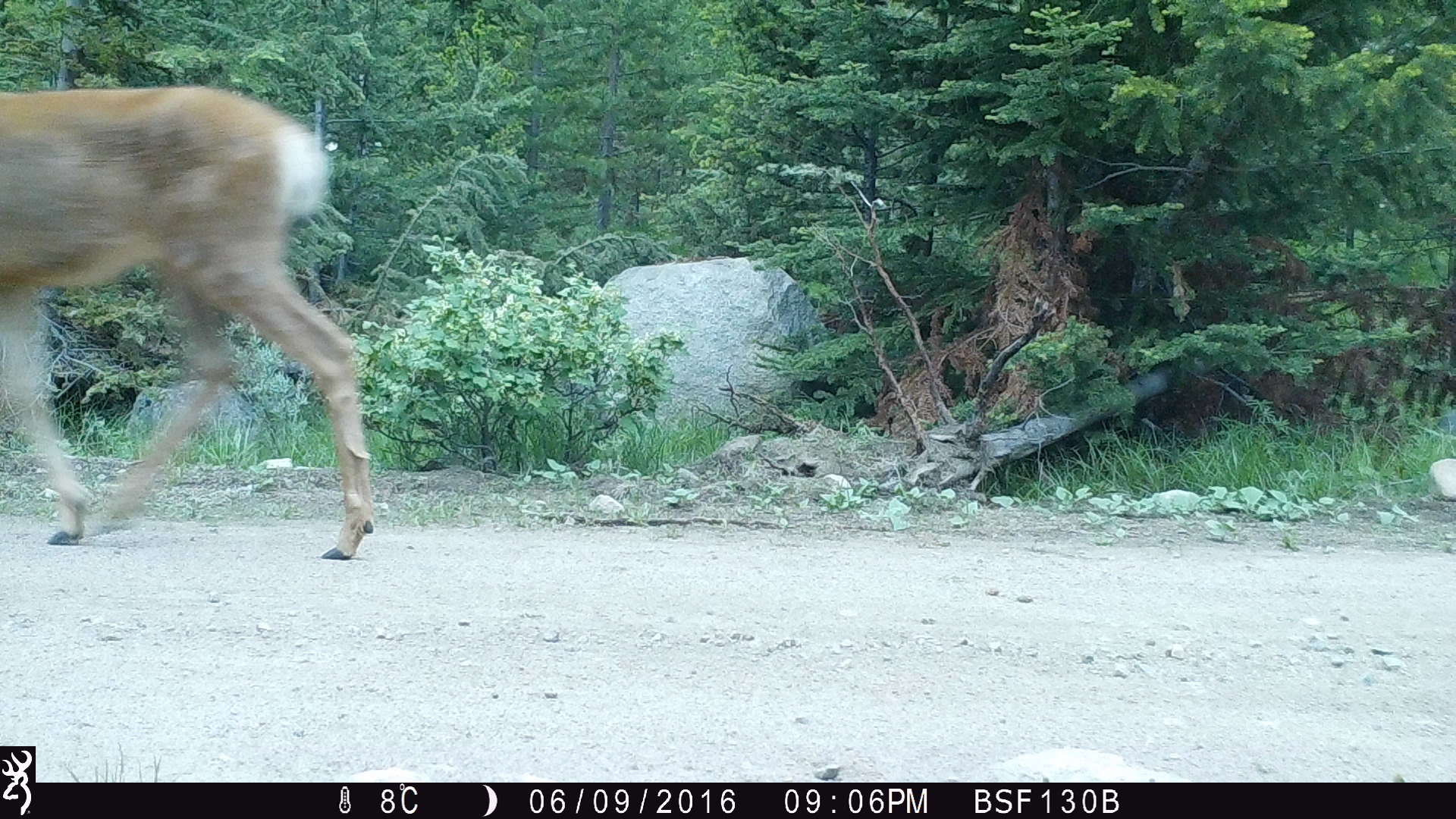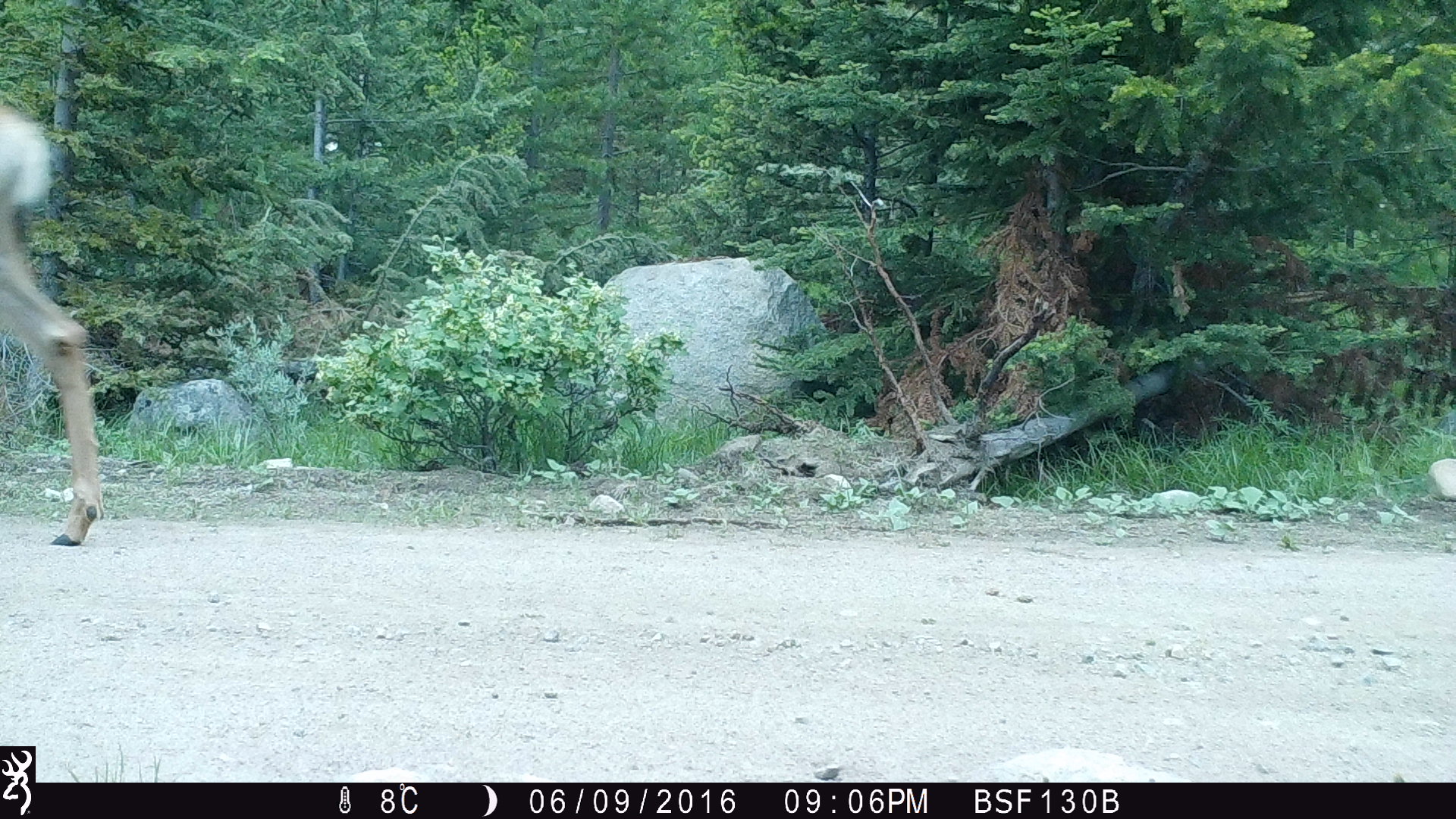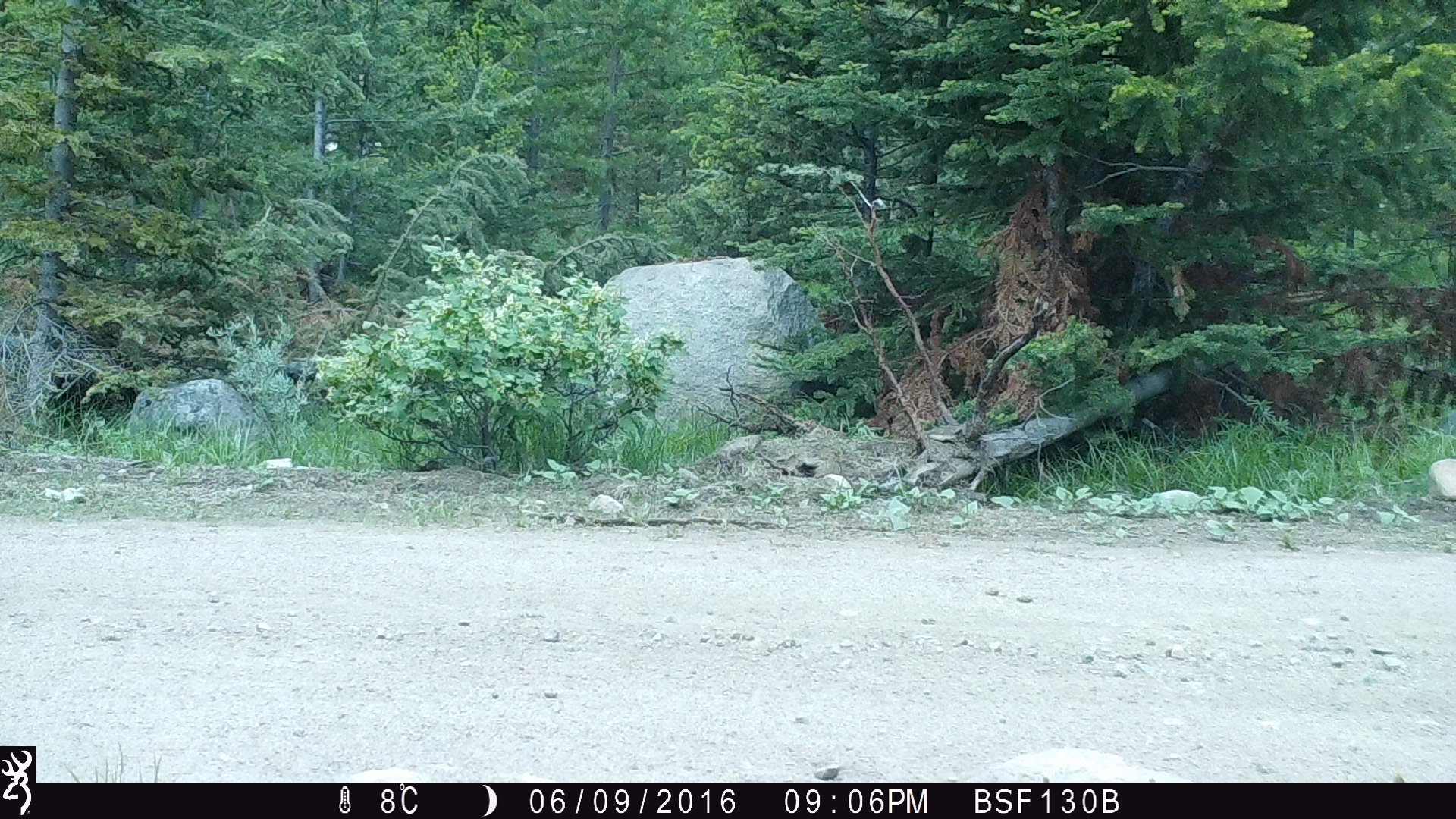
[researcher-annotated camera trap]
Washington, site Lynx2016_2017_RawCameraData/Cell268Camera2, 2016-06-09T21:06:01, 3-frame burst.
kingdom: Animalia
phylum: Chordata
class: Mammalia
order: Artiodactyla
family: Cervidae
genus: Odocoileus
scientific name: Odocoileus hemionus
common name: mule deer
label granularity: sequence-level